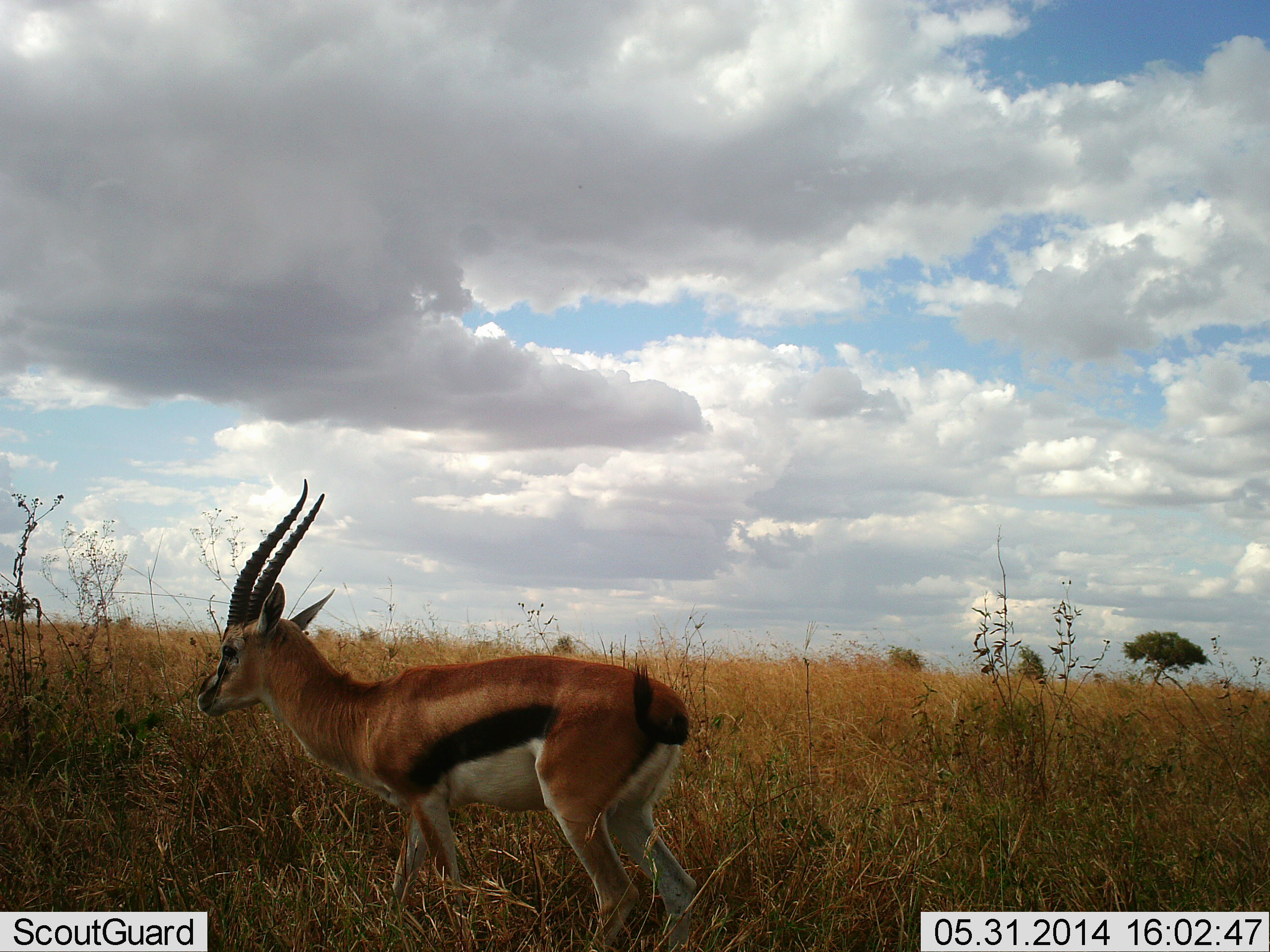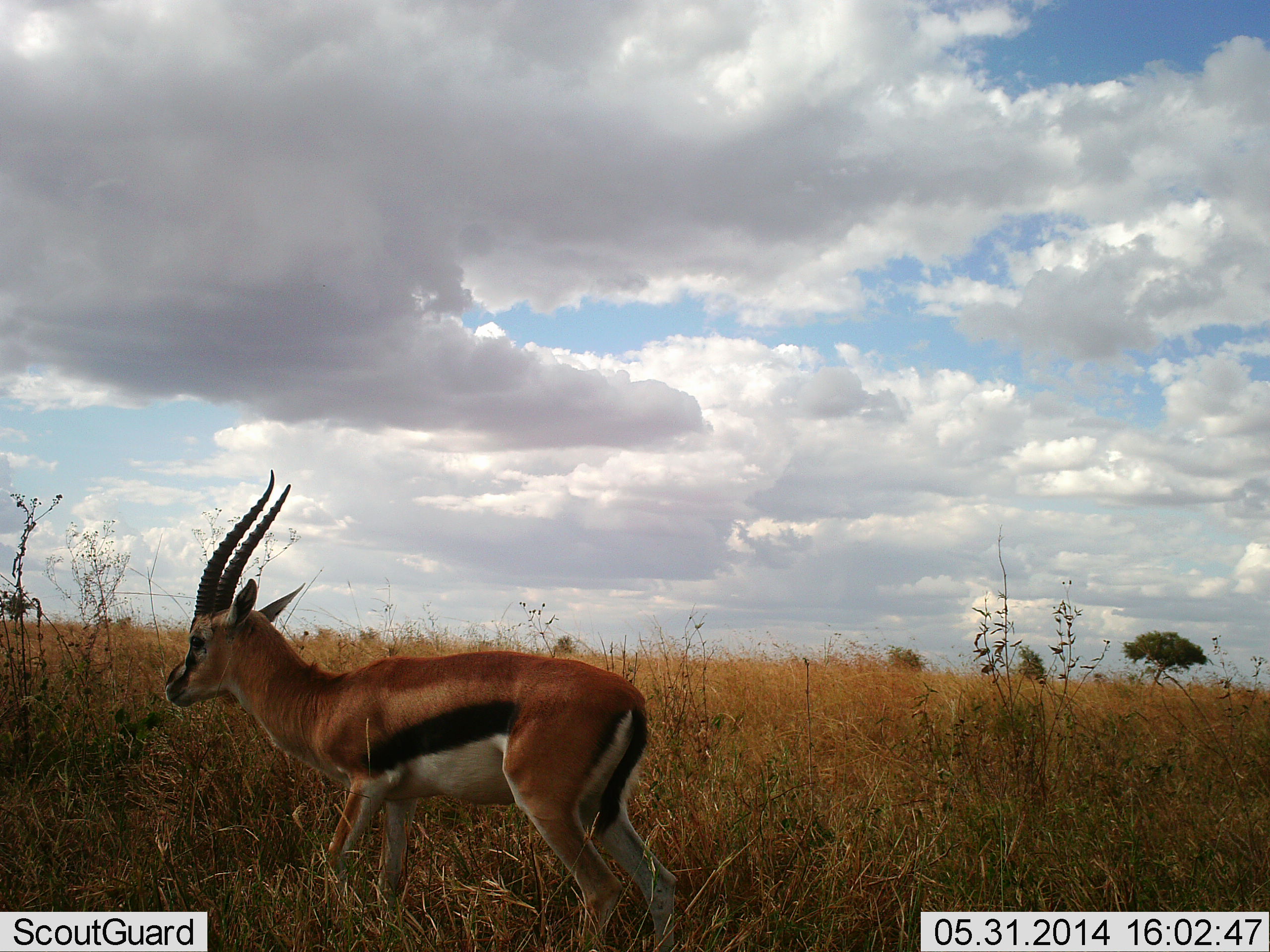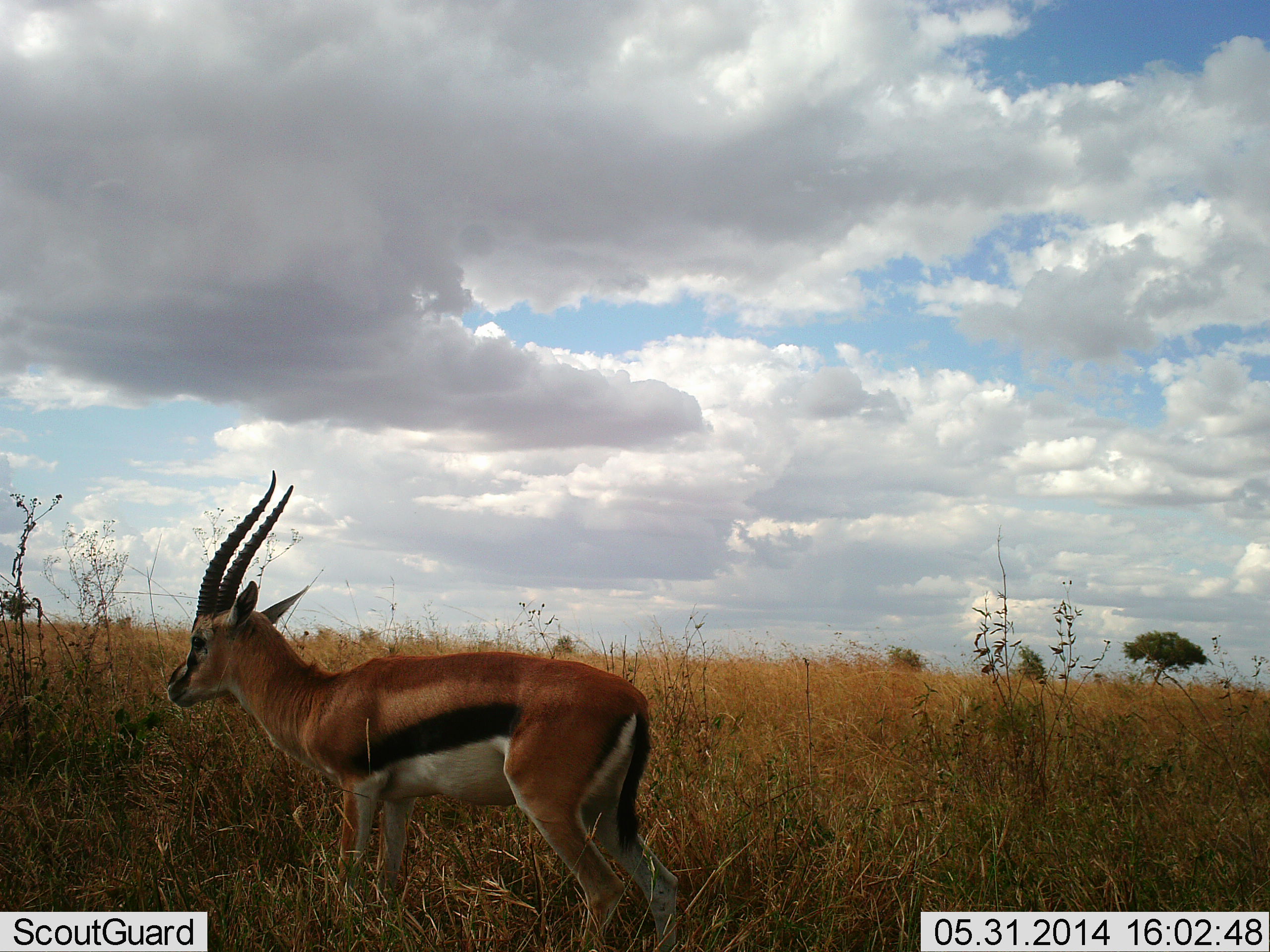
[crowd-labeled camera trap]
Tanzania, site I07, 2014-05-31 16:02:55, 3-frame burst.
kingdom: Animalia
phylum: Chordata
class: Mammalia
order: Artiodactyla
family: Bovidae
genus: Eudorcas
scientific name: Eudorcas thomsonii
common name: thomson's gazelle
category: gazellethomsons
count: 1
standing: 53%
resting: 2%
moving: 50%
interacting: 0%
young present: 0%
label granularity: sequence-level